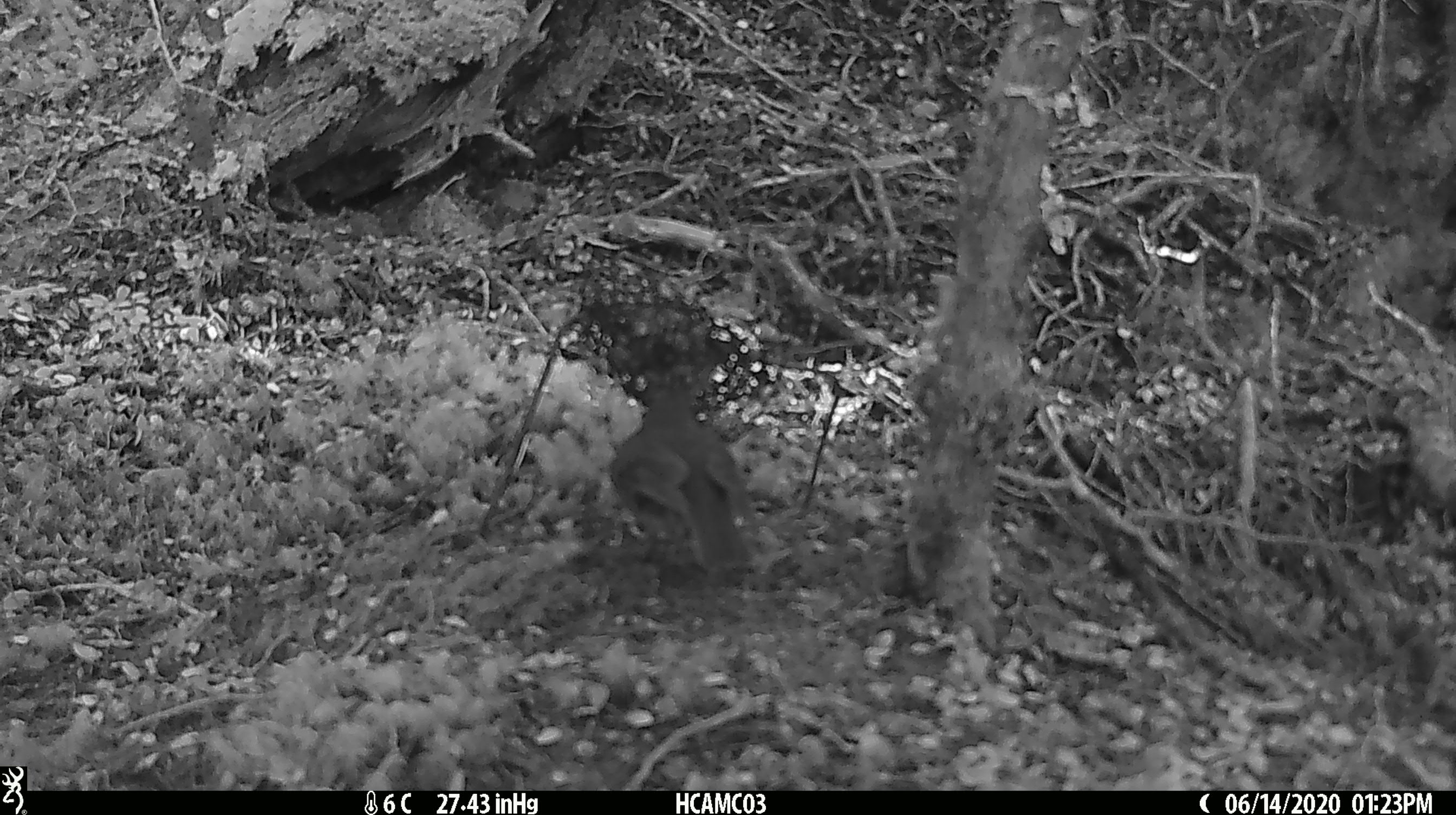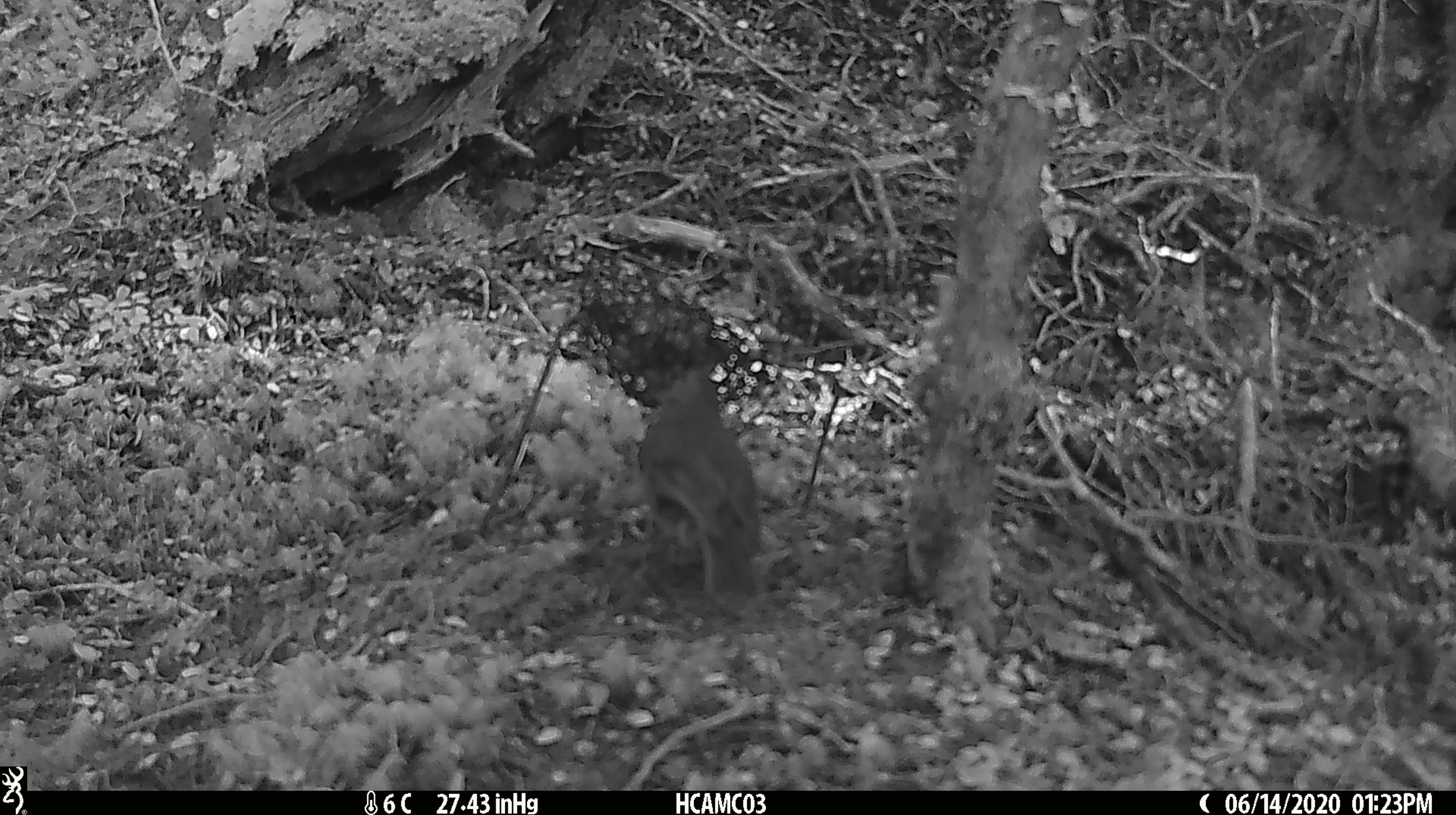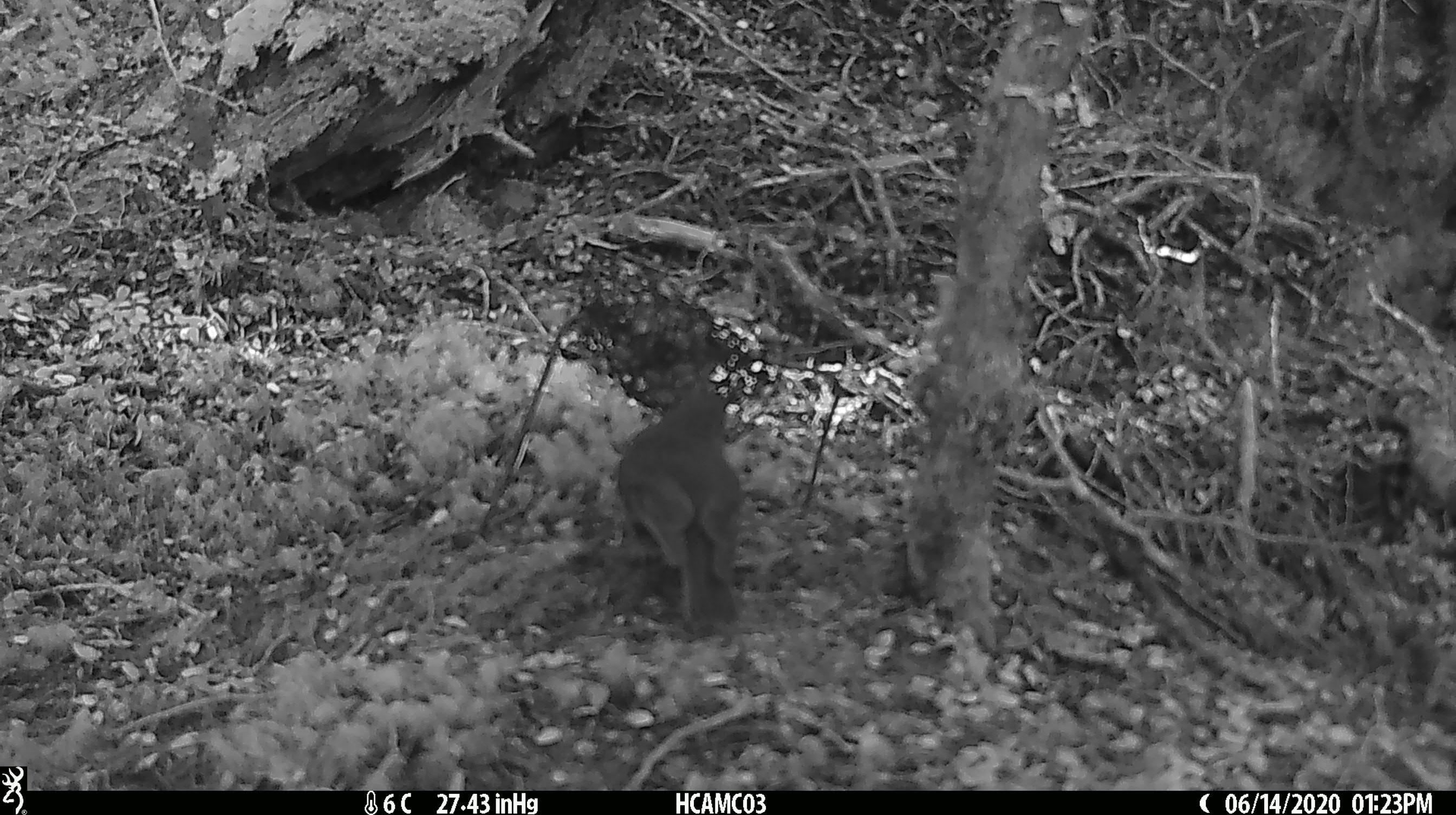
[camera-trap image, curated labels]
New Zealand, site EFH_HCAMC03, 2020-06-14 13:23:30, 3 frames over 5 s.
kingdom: Animalia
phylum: Chordata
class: Aves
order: Passeriformes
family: Petroicidae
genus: Petroica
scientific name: Petroica australis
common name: new zealand robin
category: robin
Robin (new zealand robin) (Petroica australis).